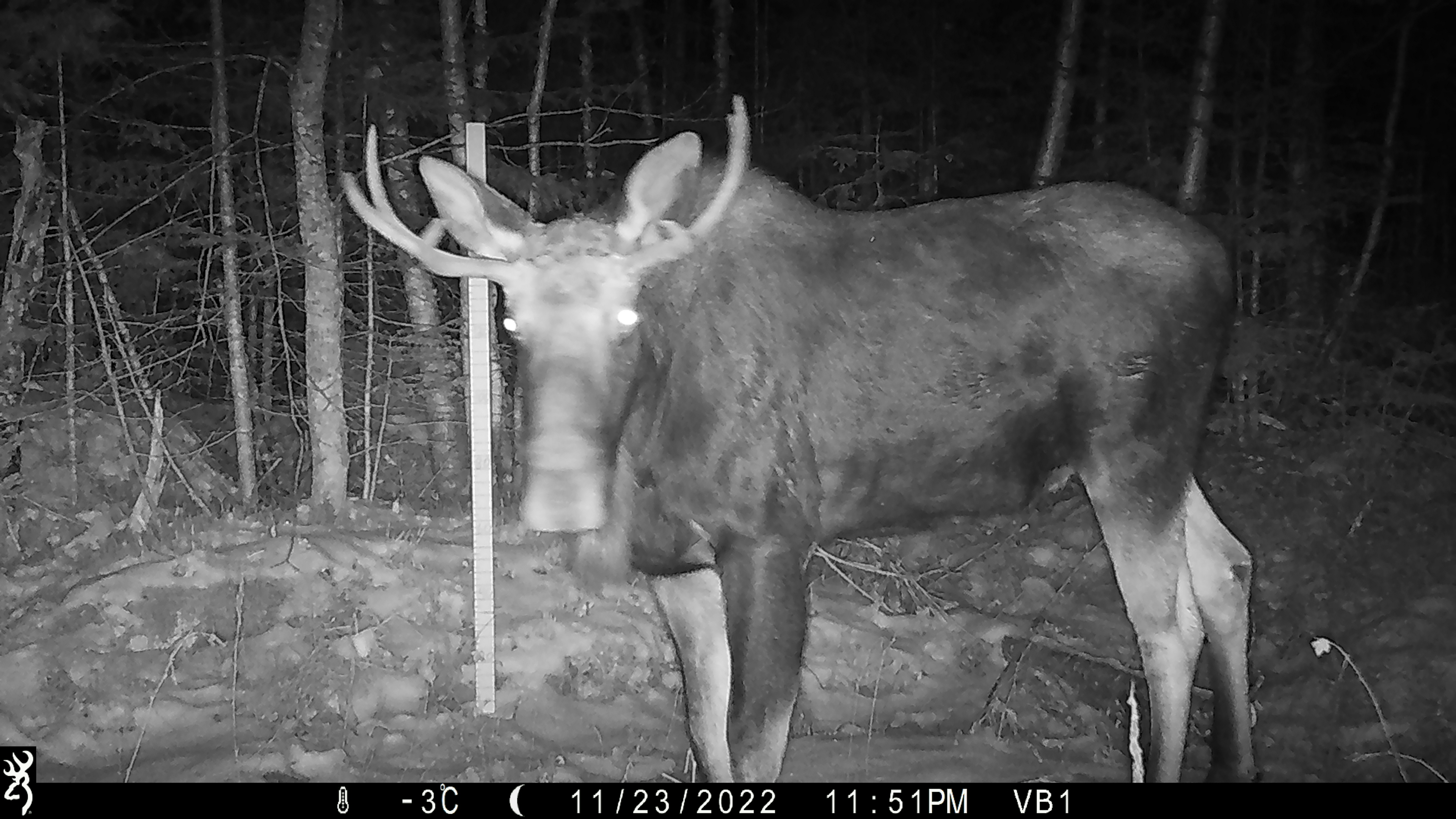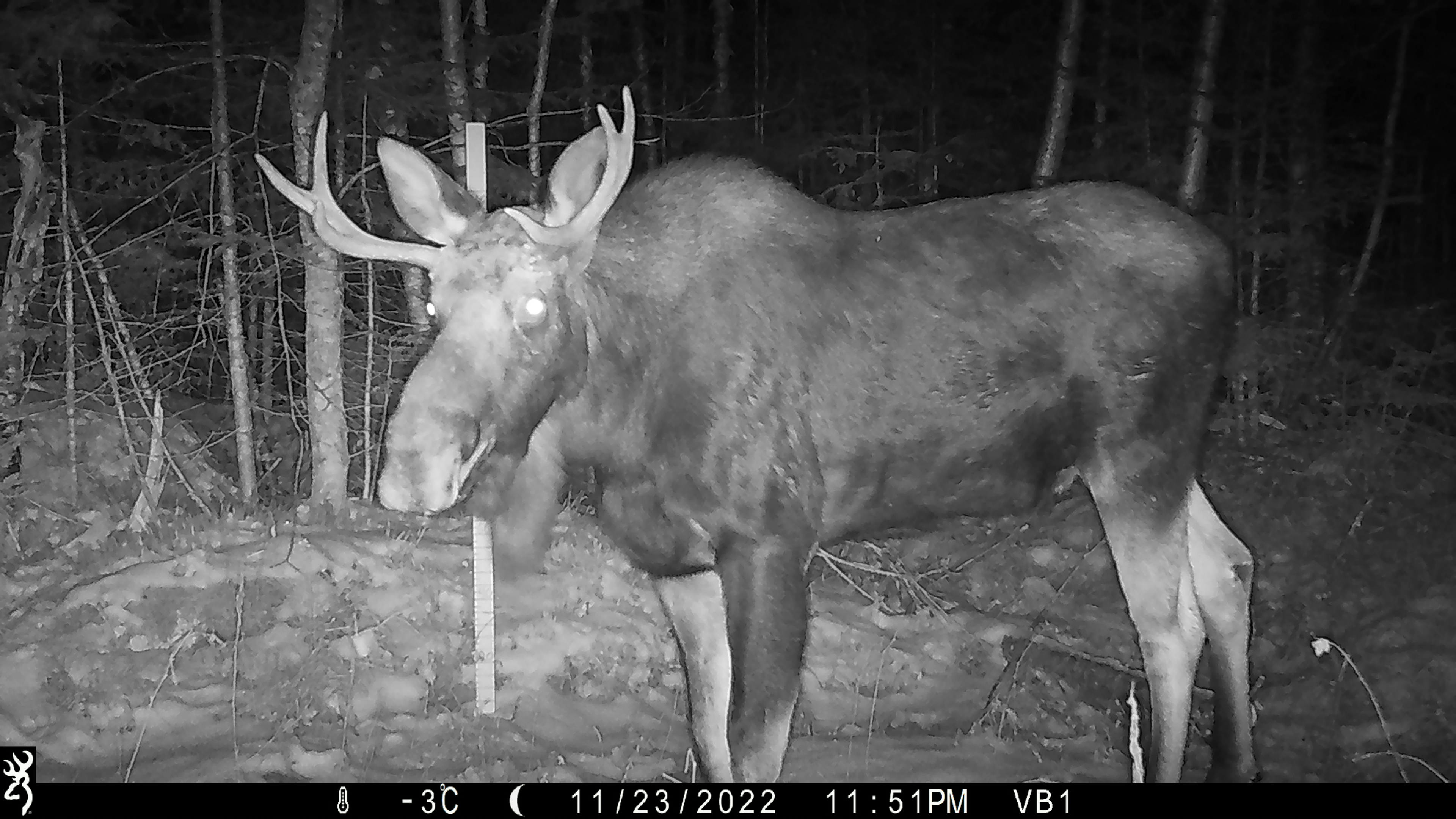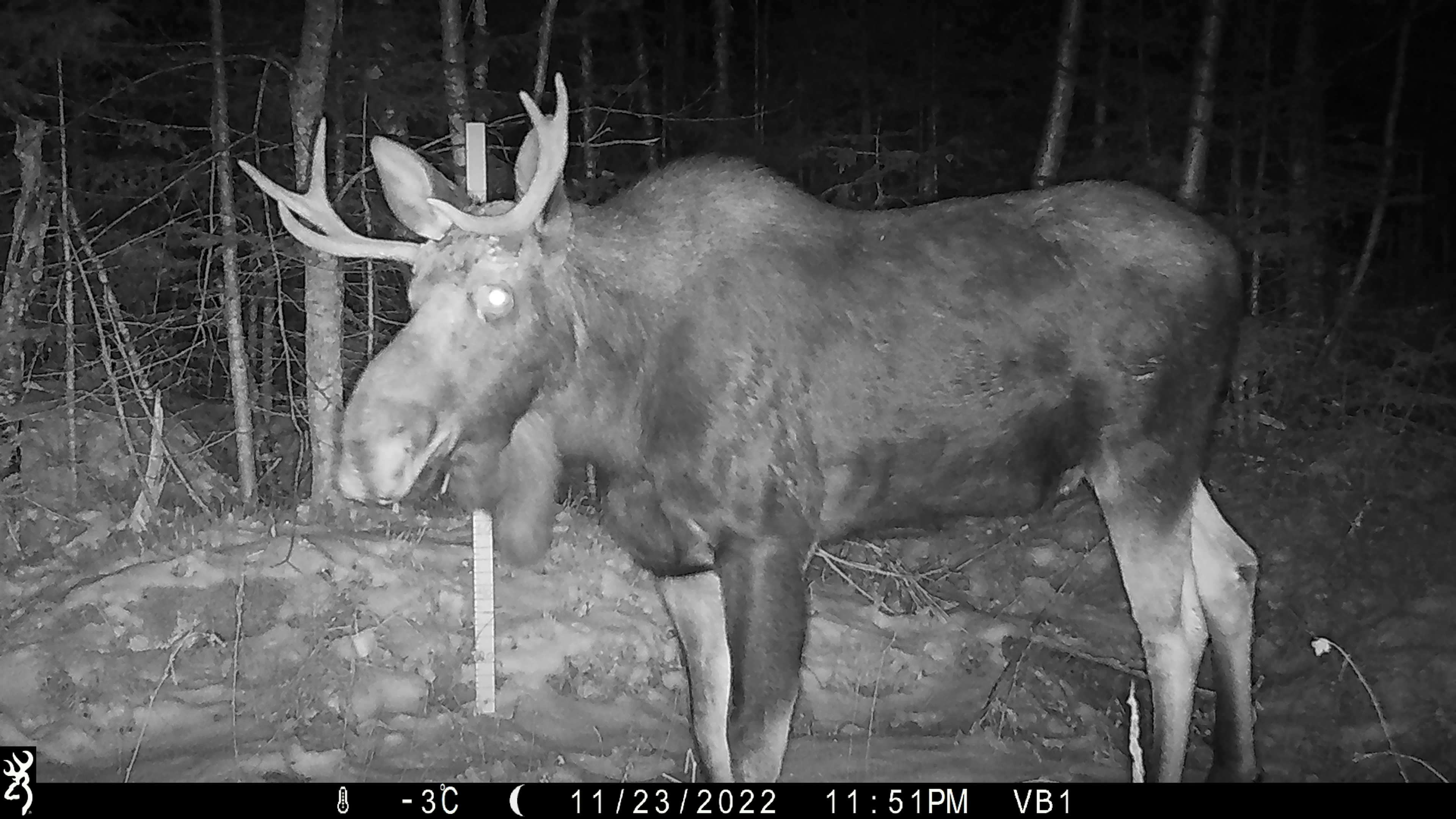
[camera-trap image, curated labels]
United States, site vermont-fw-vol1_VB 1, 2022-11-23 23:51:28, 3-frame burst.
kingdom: Animalia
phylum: Chordata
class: Mammalia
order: Artiodactyla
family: Cervidae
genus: Alces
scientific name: Alces alces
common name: moose